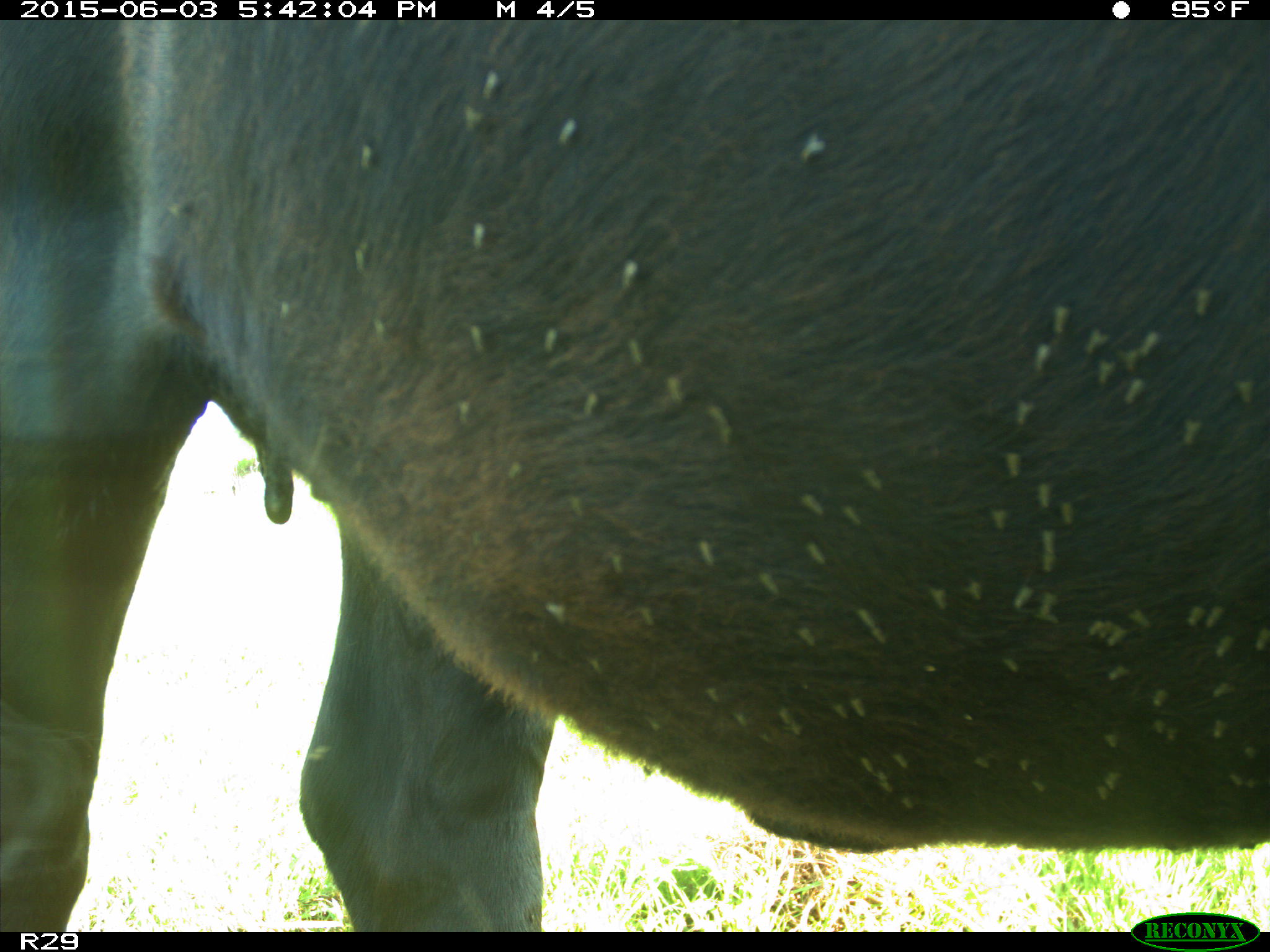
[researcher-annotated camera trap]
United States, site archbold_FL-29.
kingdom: Animalia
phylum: Chordata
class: Mammalia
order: Artiodactyla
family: Bovidae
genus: Bos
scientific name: Bos taurus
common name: domestic cow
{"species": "Bos taurus (domestic cow)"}